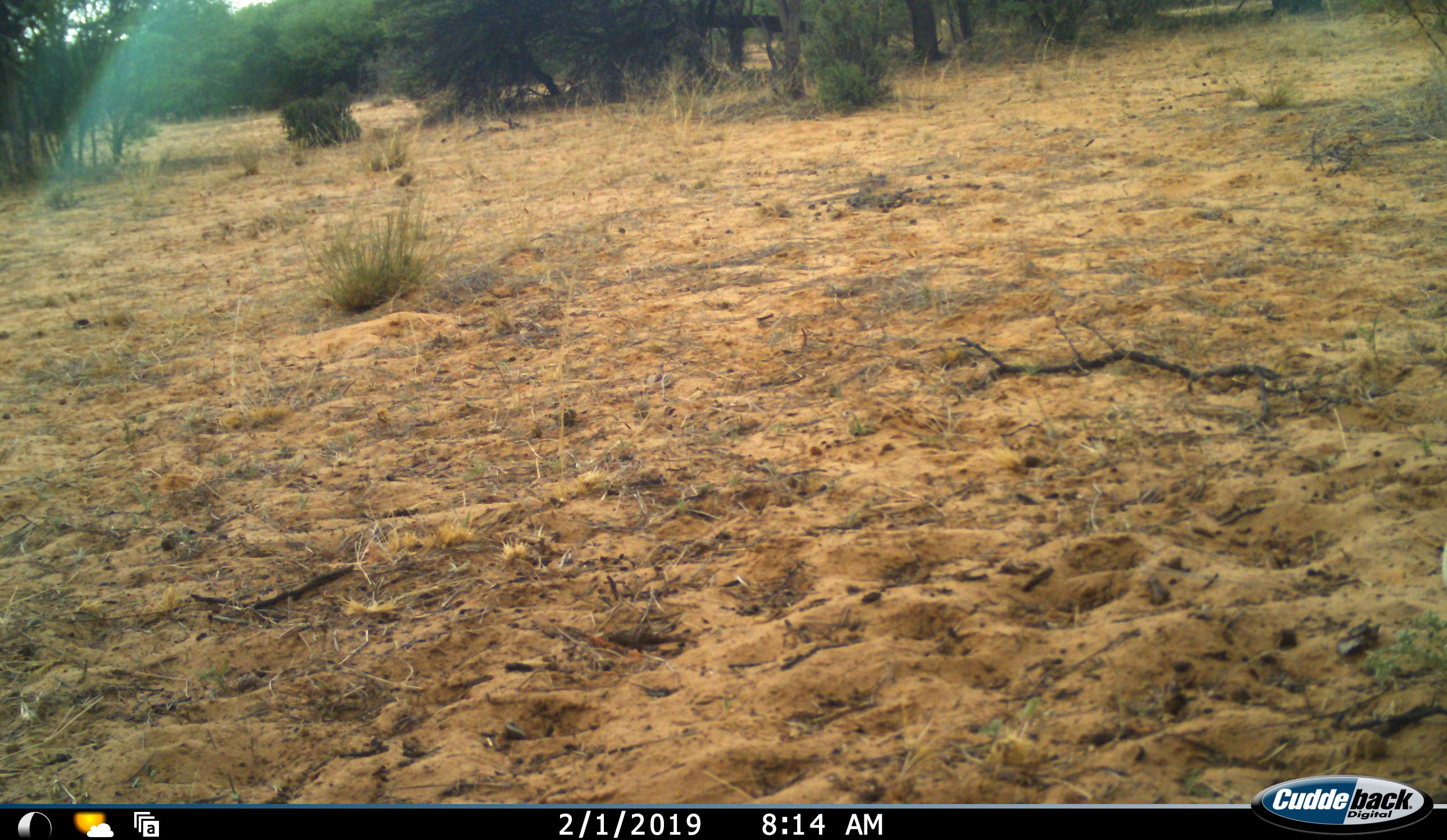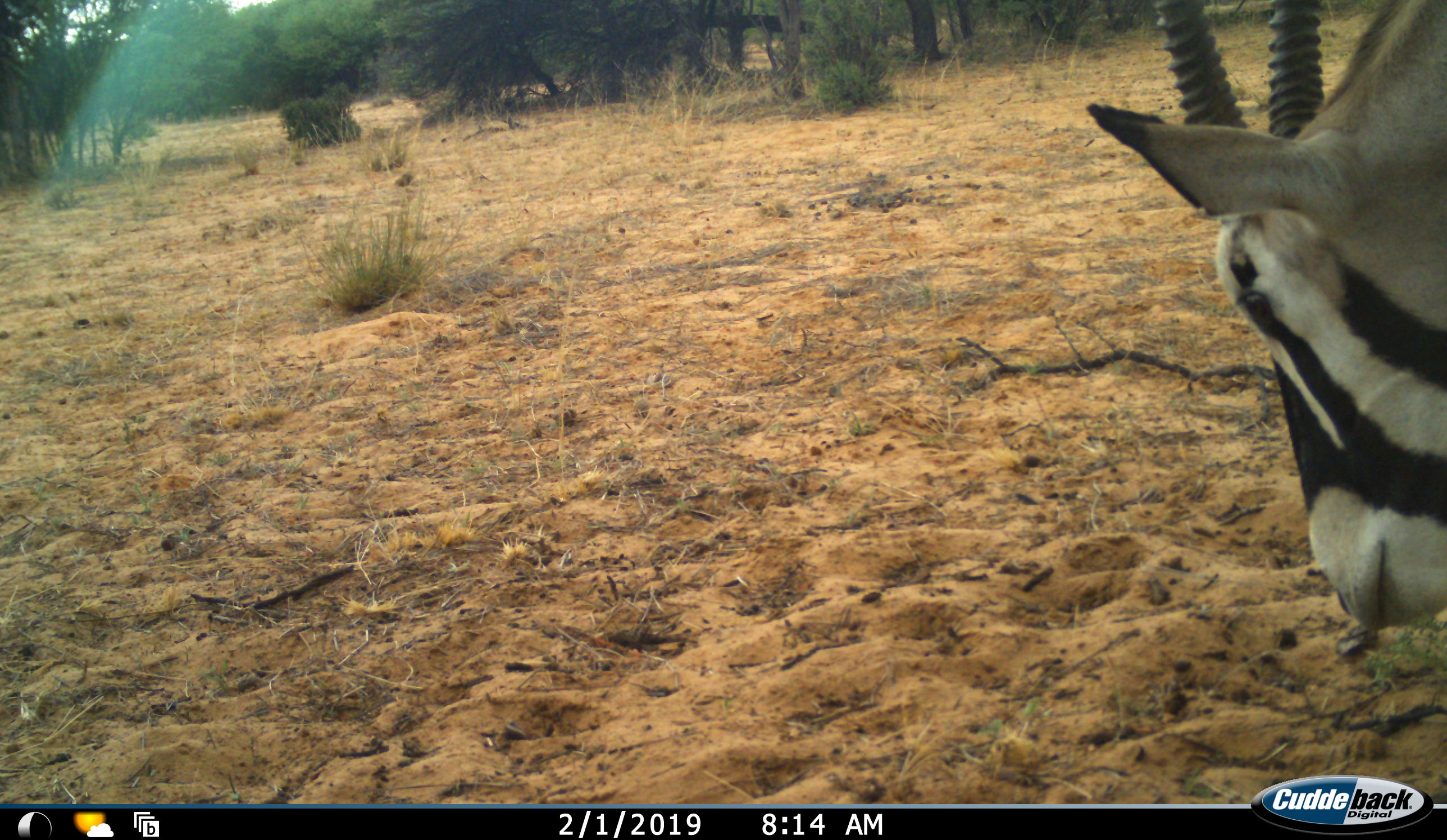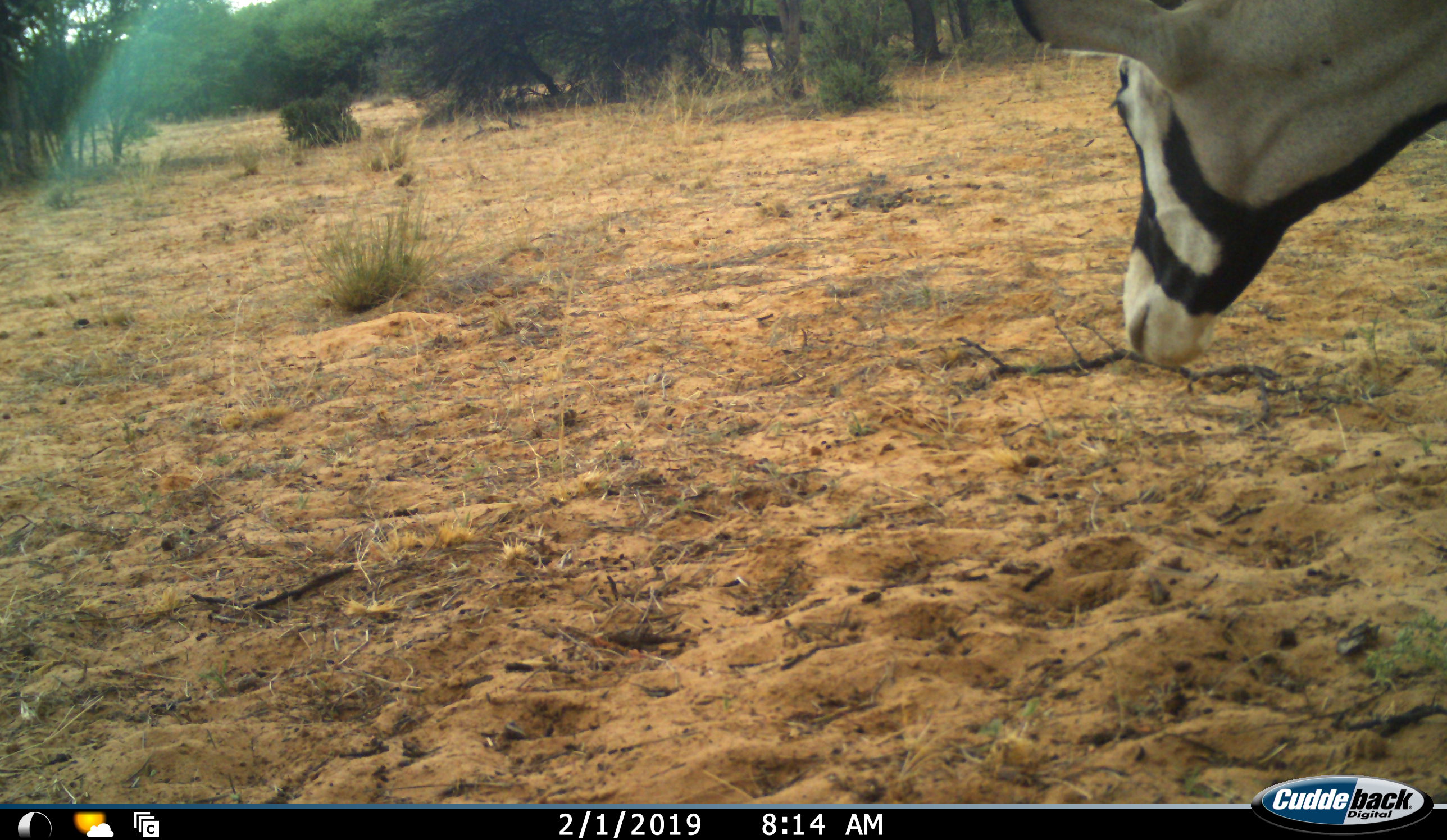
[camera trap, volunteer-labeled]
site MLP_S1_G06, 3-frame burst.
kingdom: Animalia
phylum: Chordata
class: Mammalia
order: Artiodactyla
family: Bovidae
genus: Oryx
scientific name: Oryx gazella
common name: gemsbok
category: oryx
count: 1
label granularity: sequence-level